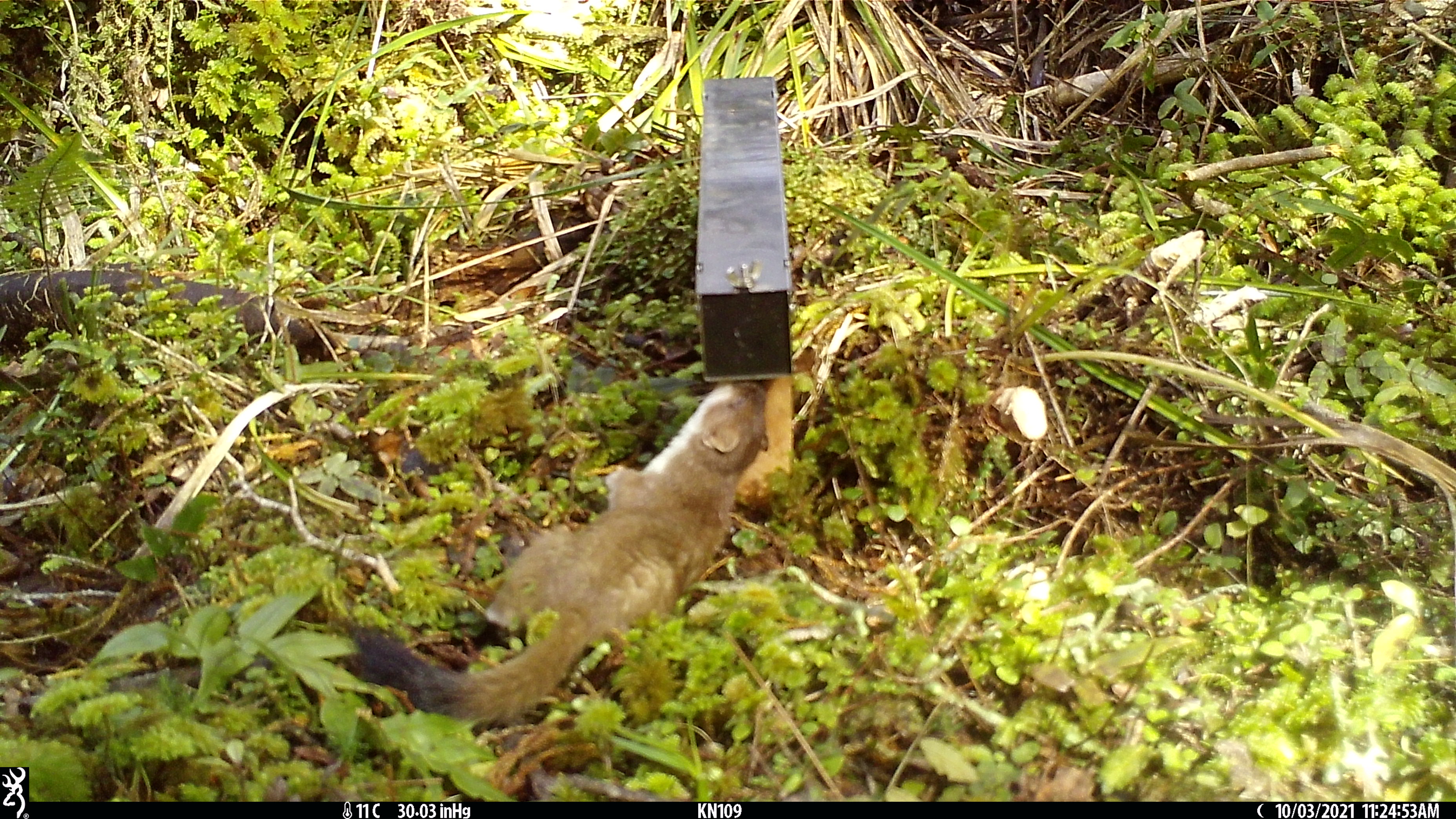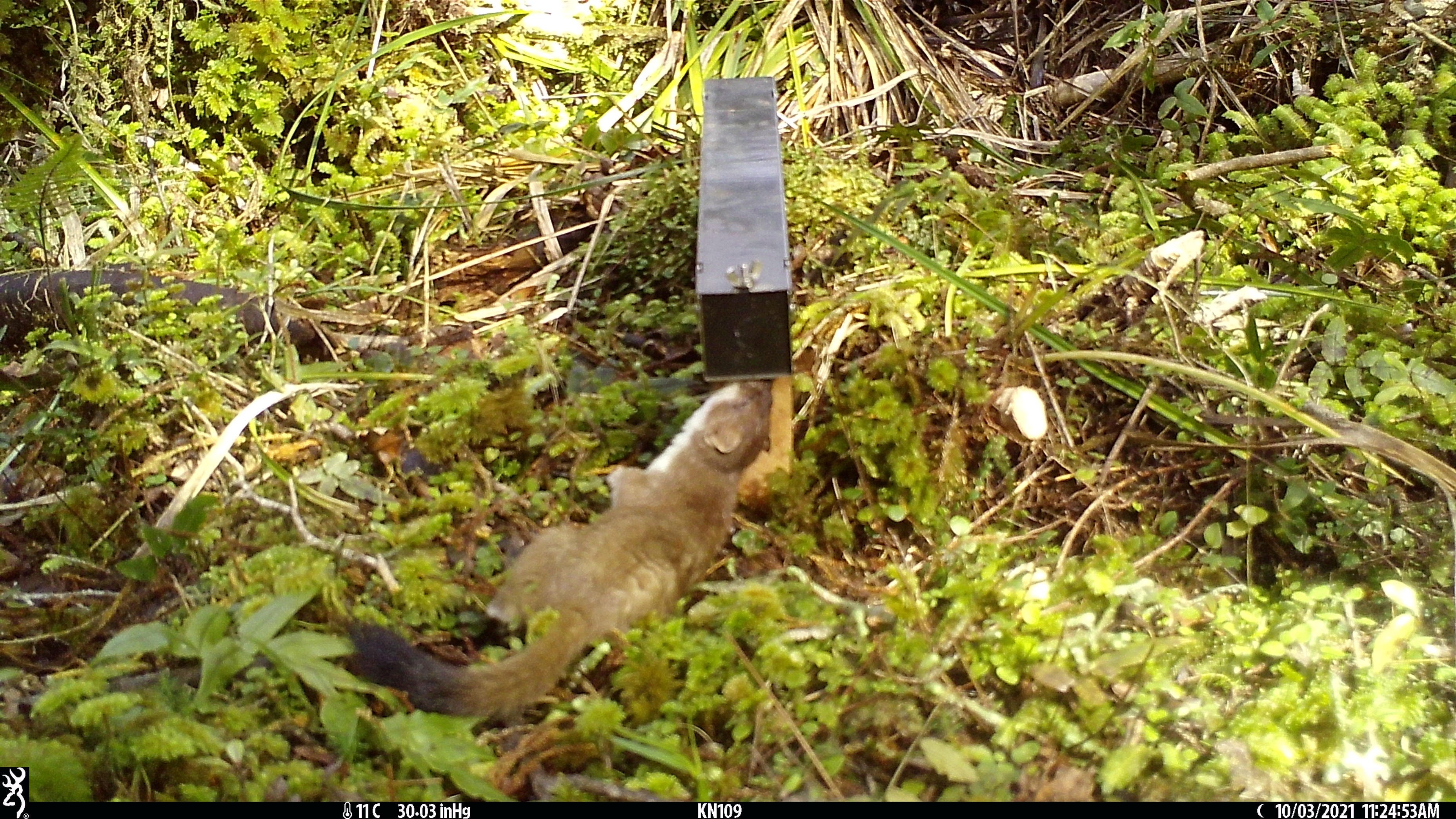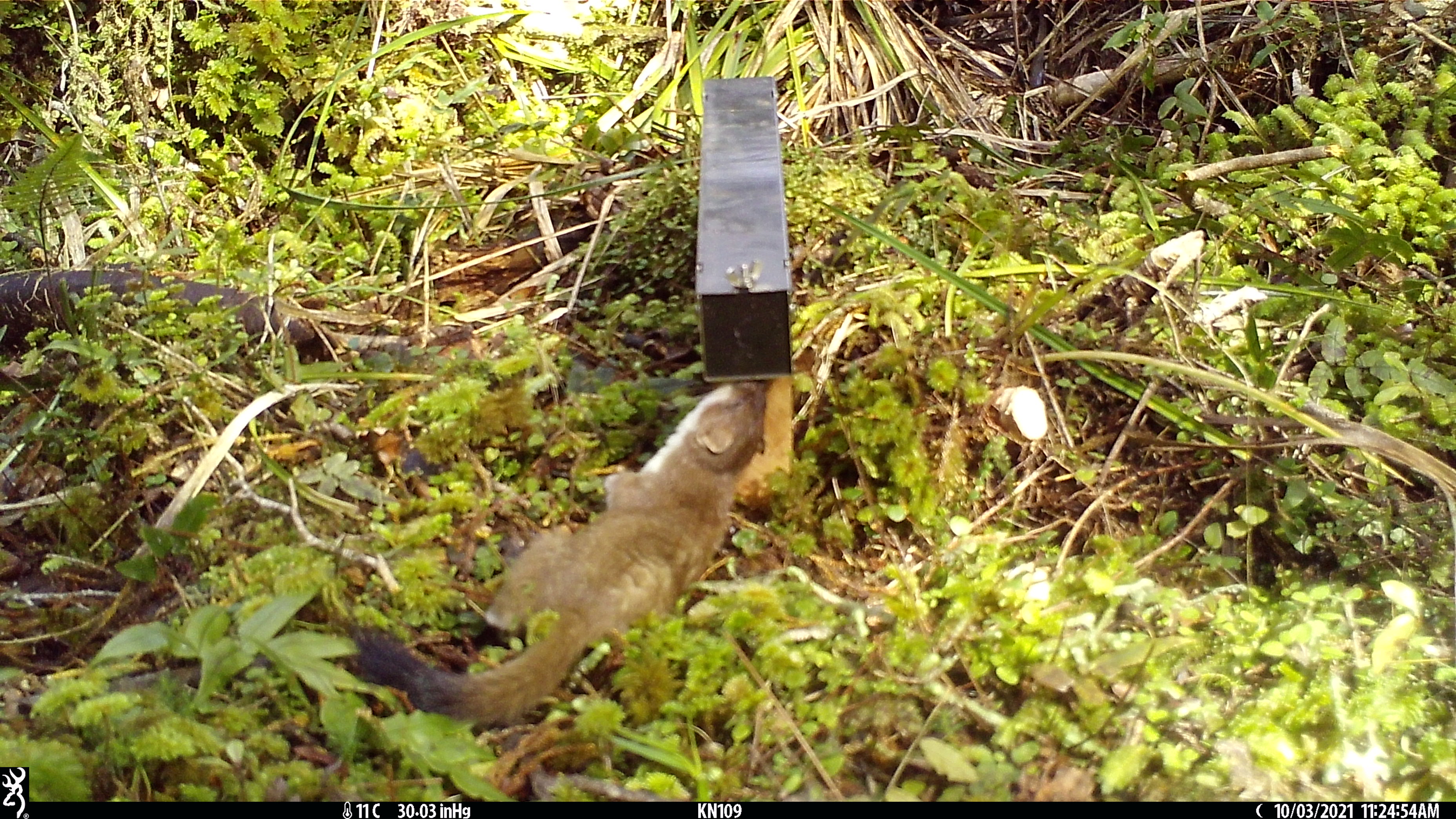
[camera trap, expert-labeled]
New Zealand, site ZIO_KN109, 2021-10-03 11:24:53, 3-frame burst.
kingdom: Animalia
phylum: Chordata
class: Mammalia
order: Carnivora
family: Mustelidae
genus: Mustela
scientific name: Mustela erminea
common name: stoat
Stoat (Mustela erminea).